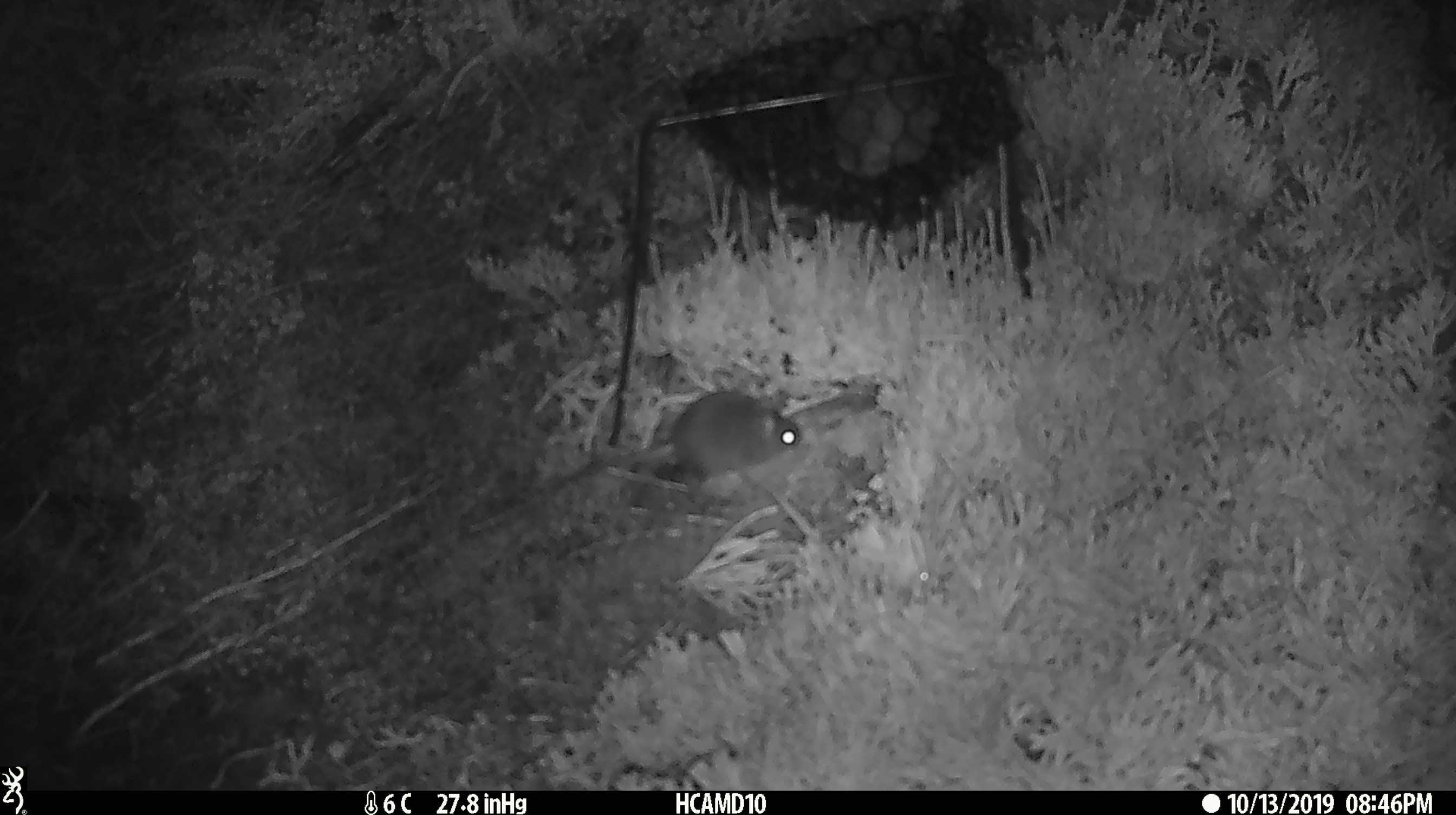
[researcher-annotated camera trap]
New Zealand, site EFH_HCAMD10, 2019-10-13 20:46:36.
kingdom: Animalia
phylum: Chordata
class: Mammalia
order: Rodentia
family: Muridae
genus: Mus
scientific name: Mus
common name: mouse